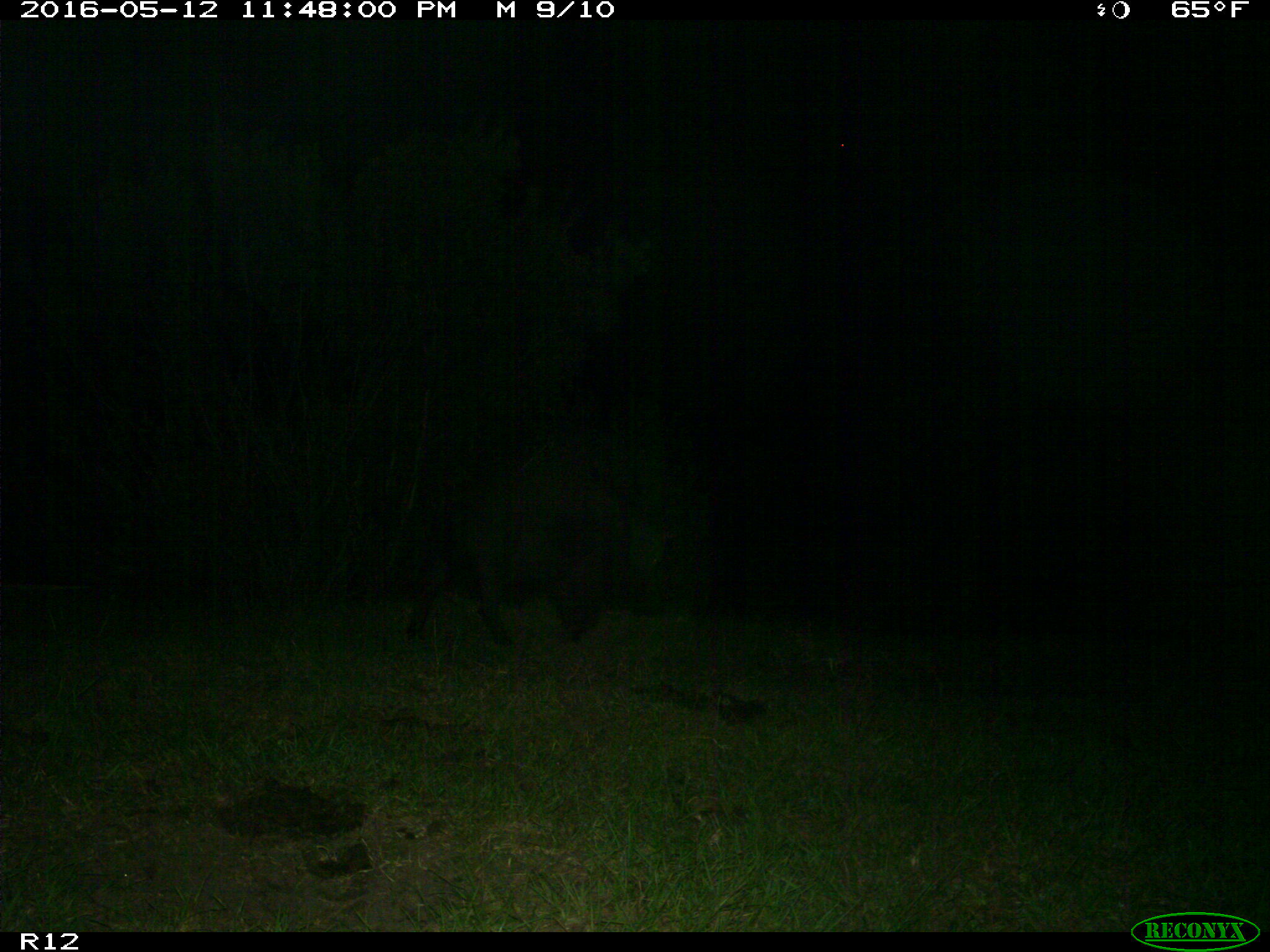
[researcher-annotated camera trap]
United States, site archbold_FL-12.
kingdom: Animalia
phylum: Chordata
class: Mammalia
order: Artiodactyla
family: Suidae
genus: Sus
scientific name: Sus scrofa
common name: wild boar